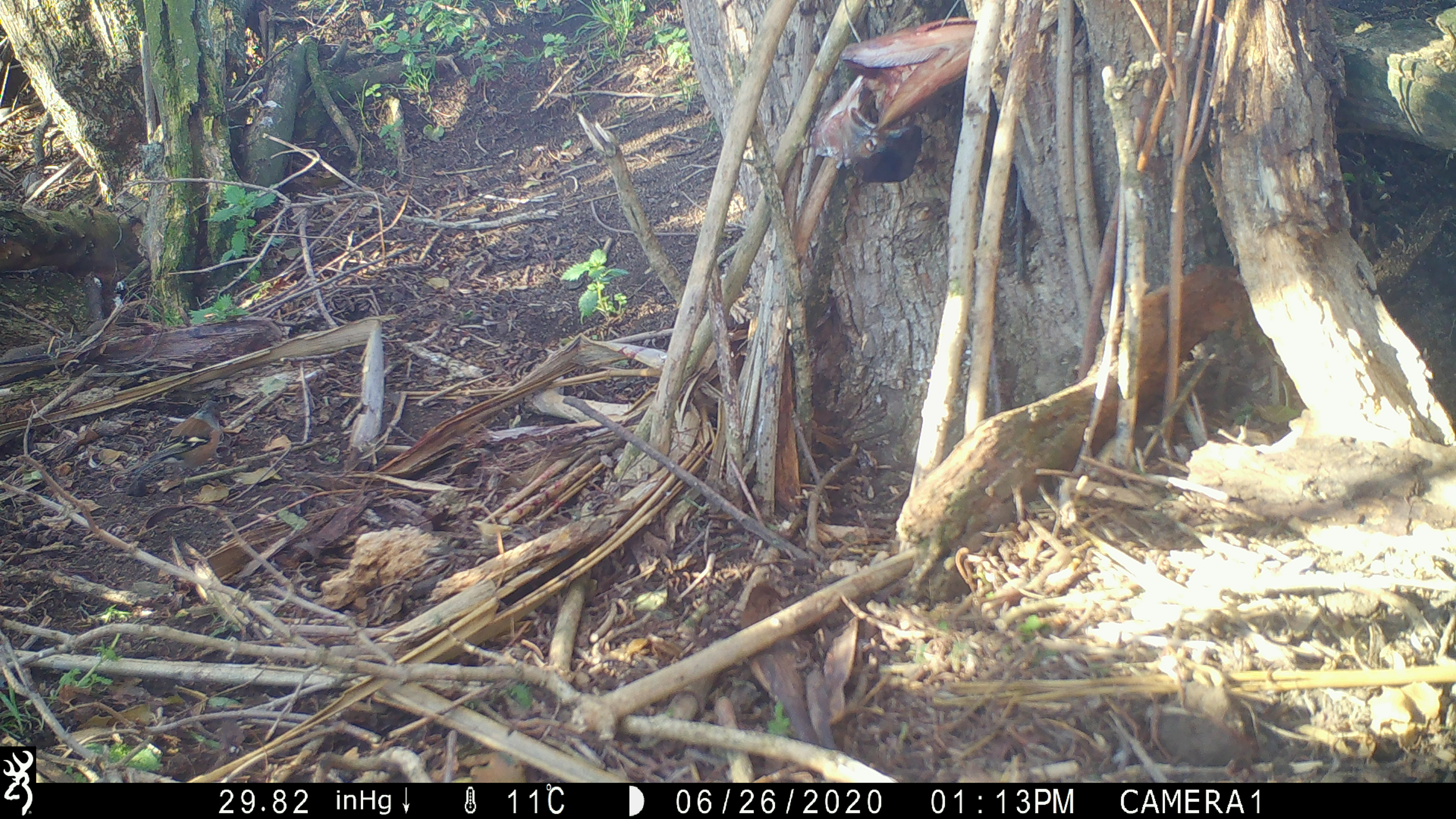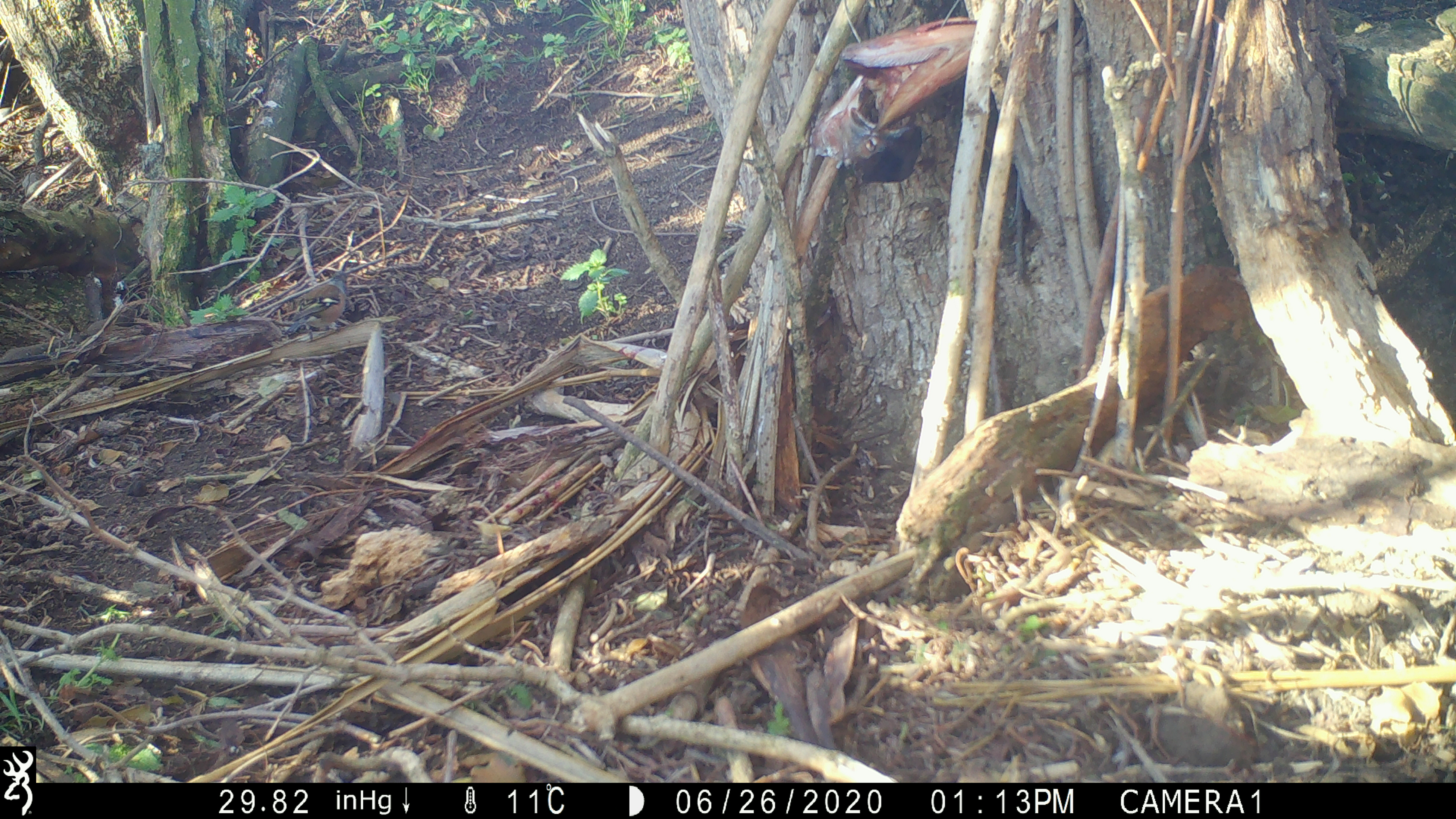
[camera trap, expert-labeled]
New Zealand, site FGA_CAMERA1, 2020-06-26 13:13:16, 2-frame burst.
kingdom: Animalia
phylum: Chordata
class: Aves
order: Passeriformes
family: Fringillidae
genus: Fringilla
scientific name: Fringilla coelebs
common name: common chaffinch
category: chaffinch